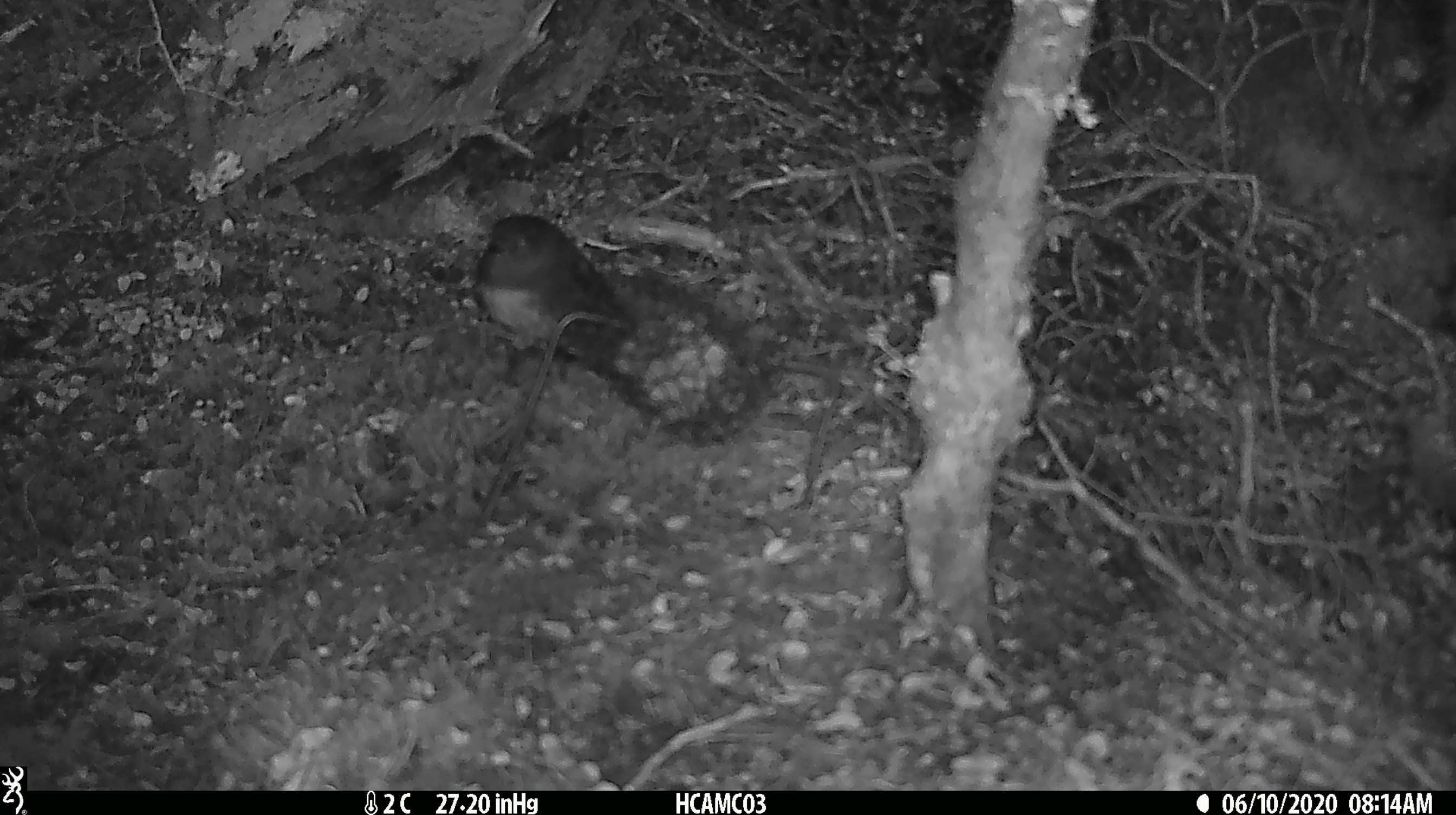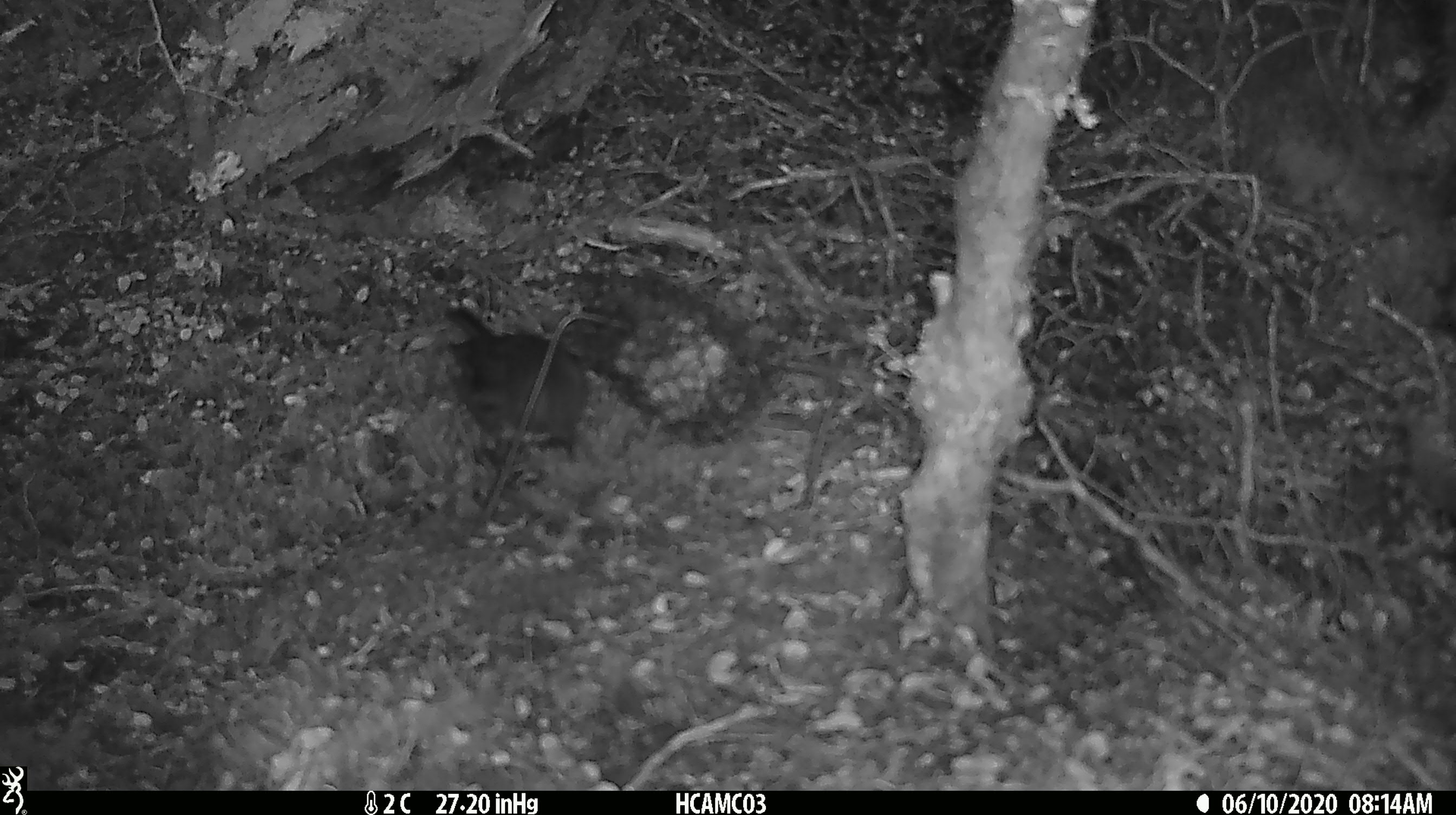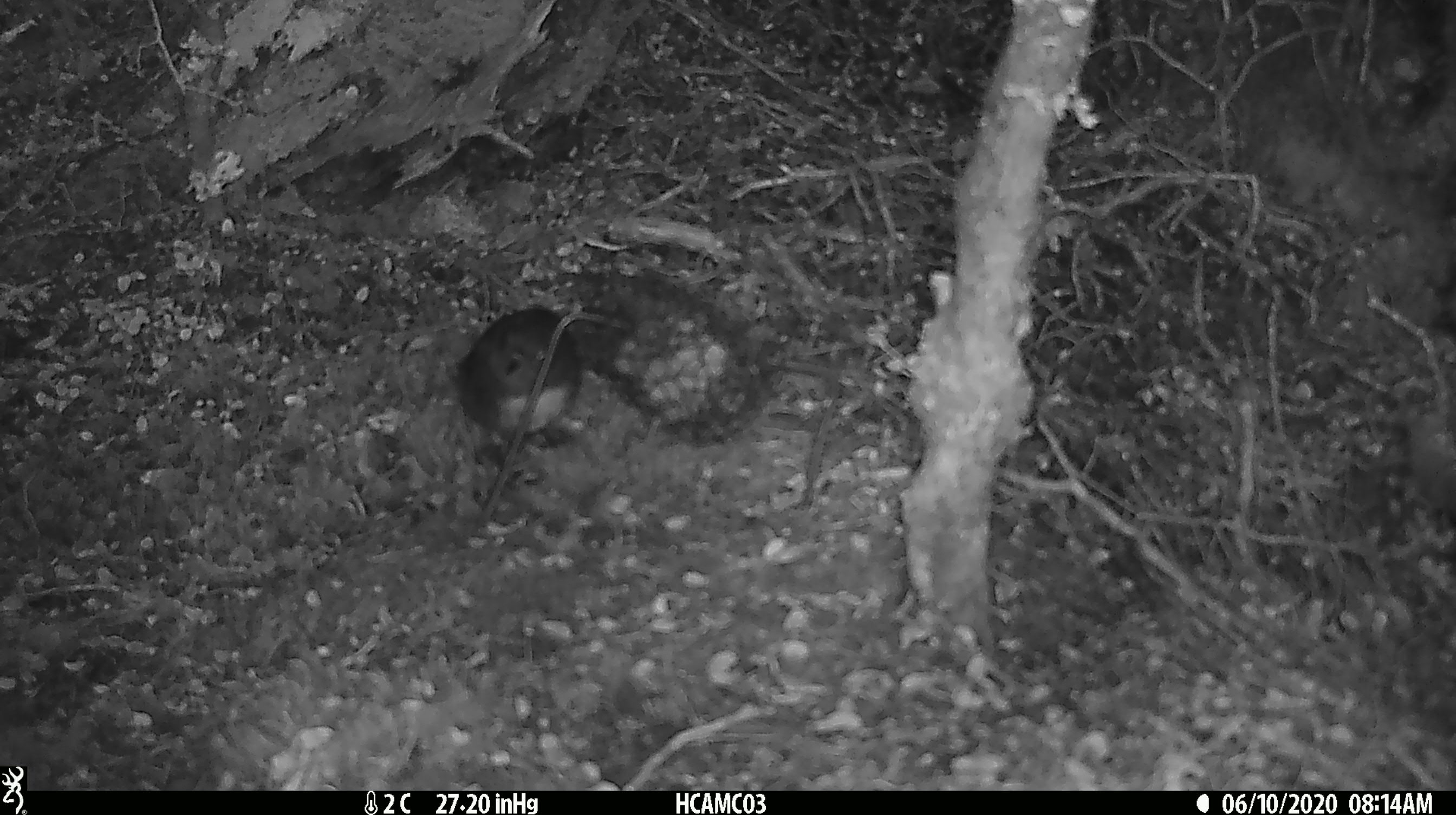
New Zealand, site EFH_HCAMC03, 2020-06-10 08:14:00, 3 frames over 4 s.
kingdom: Animalia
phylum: Chordata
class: Aves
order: Passeriformes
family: Petroicidae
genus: Petroica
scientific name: Petroica australis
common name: new zealand robin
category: robin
Robin (new zealand robin) (Petroica australis).